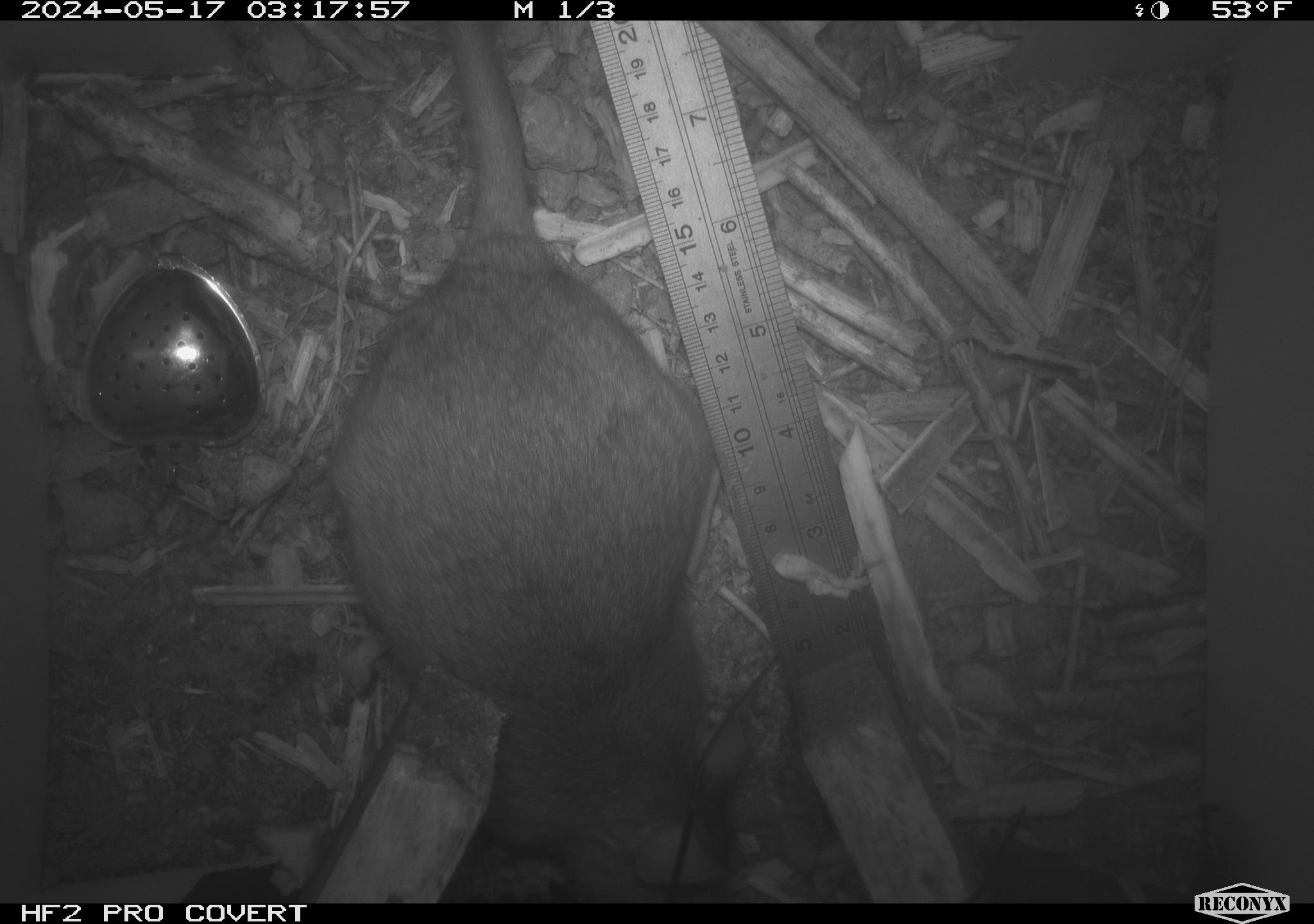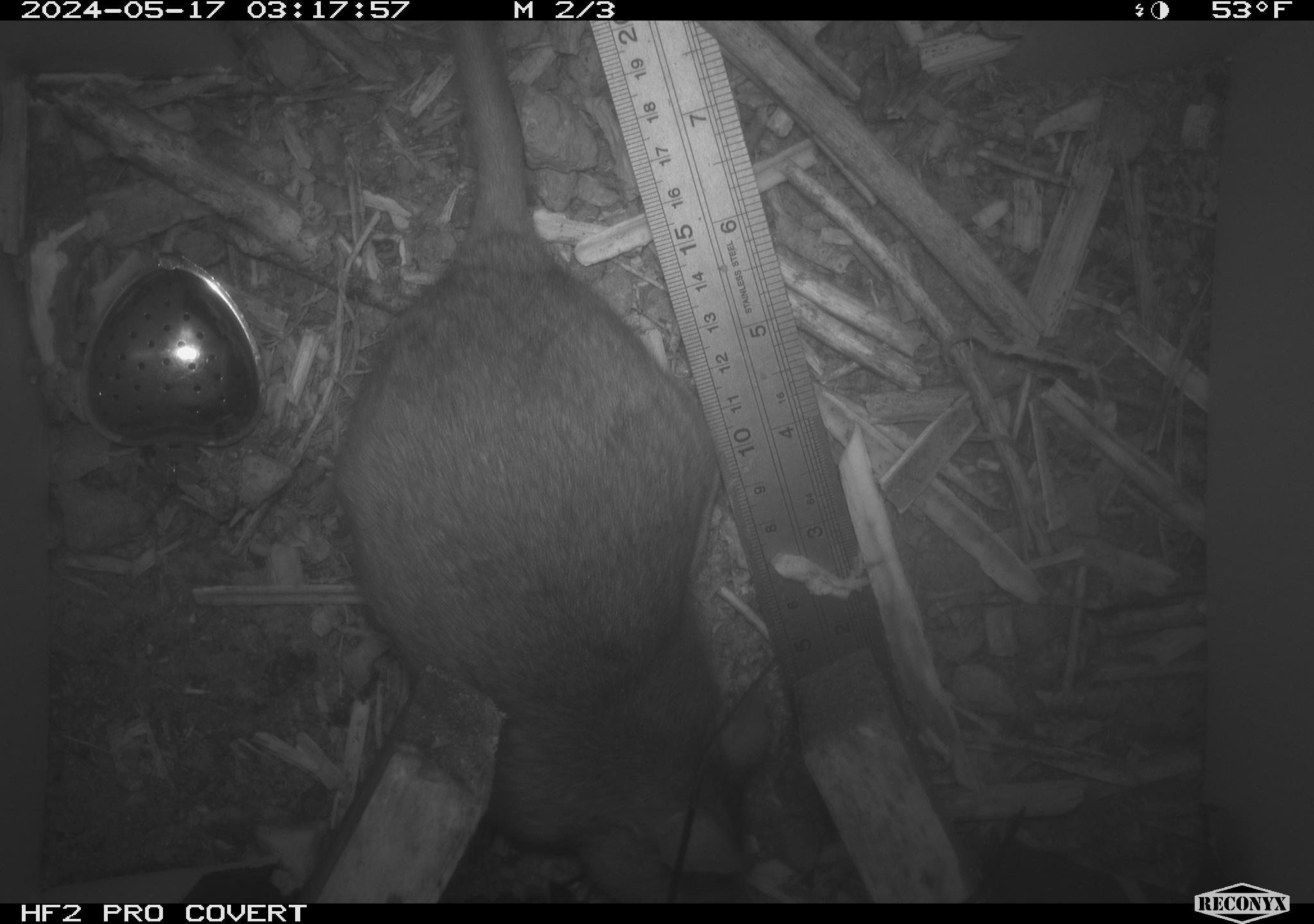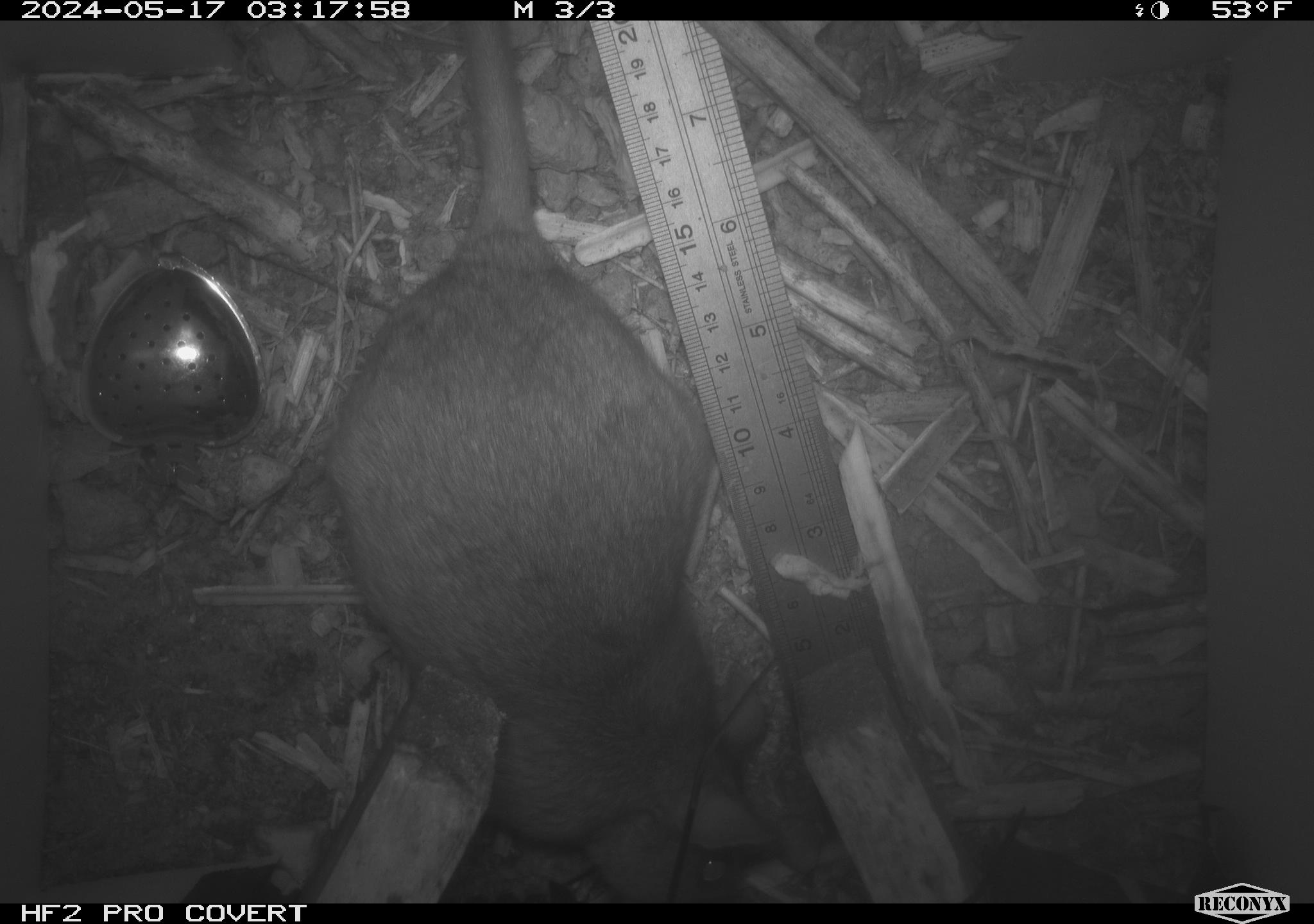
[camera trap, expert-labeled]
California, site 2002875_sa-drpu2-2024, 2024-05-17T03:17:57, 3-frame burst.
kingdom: Animalia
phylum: Chordata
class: Mammalia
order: Rodentia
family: Cricetidae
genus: Neotoma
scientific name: Neotoma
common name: pack rat or woodrat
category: neotoma species